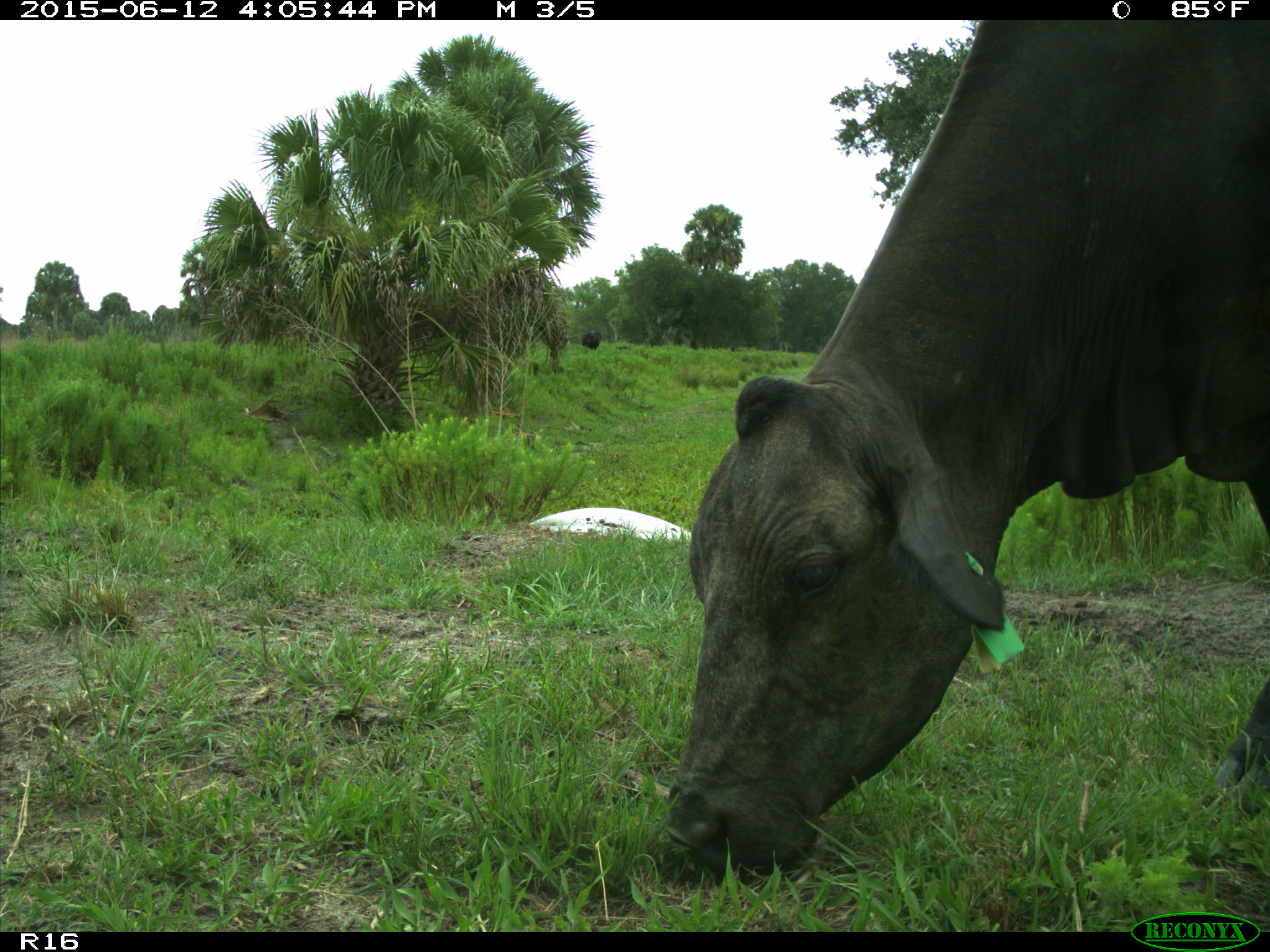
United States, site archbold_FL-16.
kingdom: Animalia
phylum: Chordata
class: Mammalia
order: Artiodactyla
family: Bovidae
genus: Bos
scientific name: Bos taurus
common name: domestic cow